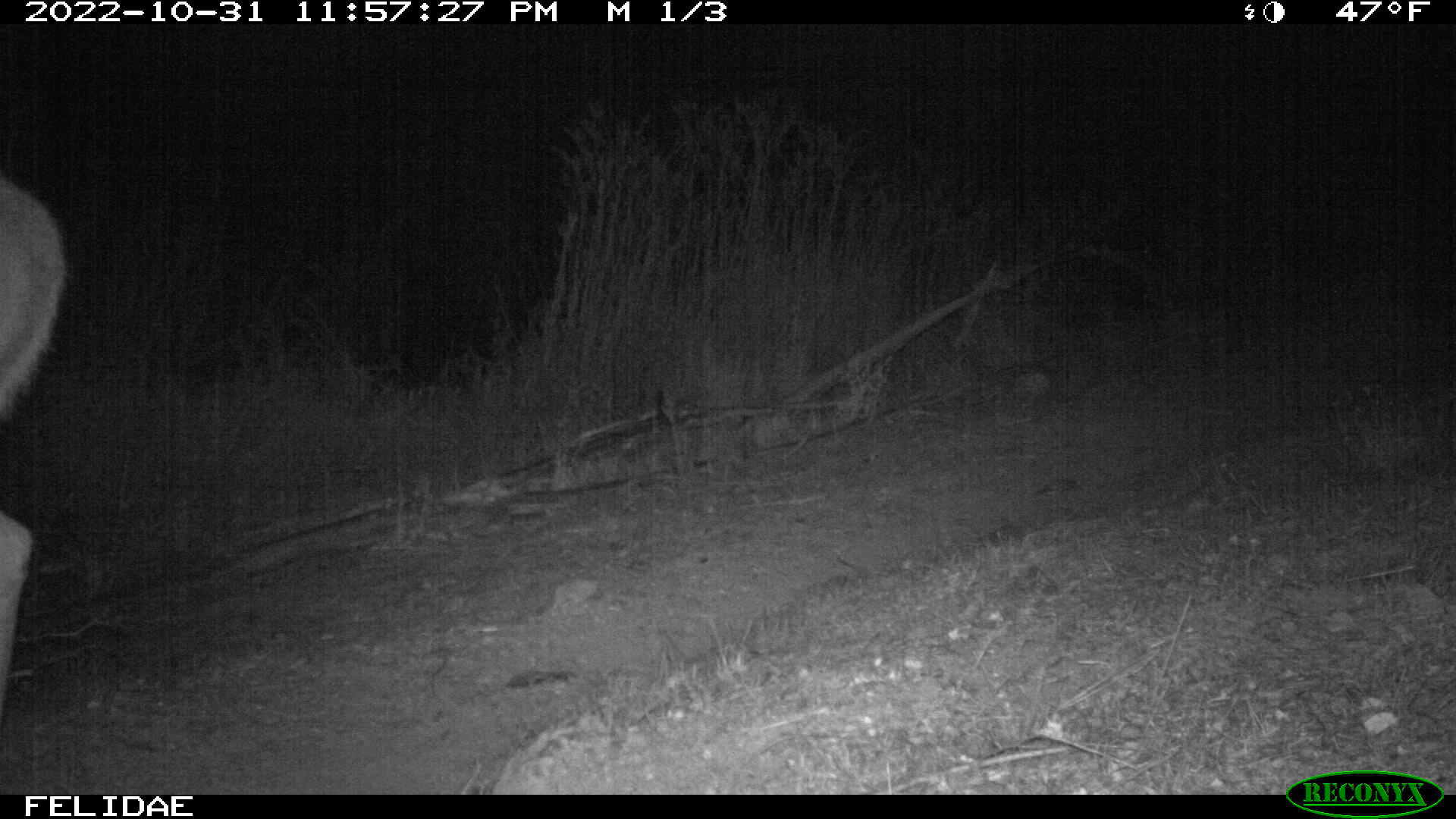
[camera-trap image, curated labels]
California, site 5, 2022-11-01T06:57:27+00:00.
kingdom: Animalia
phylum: Chordata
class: Mammalia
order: Artiodactyla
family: Cervidae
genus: Odocoileus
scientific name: Odocoileus hemionus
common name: mule deer